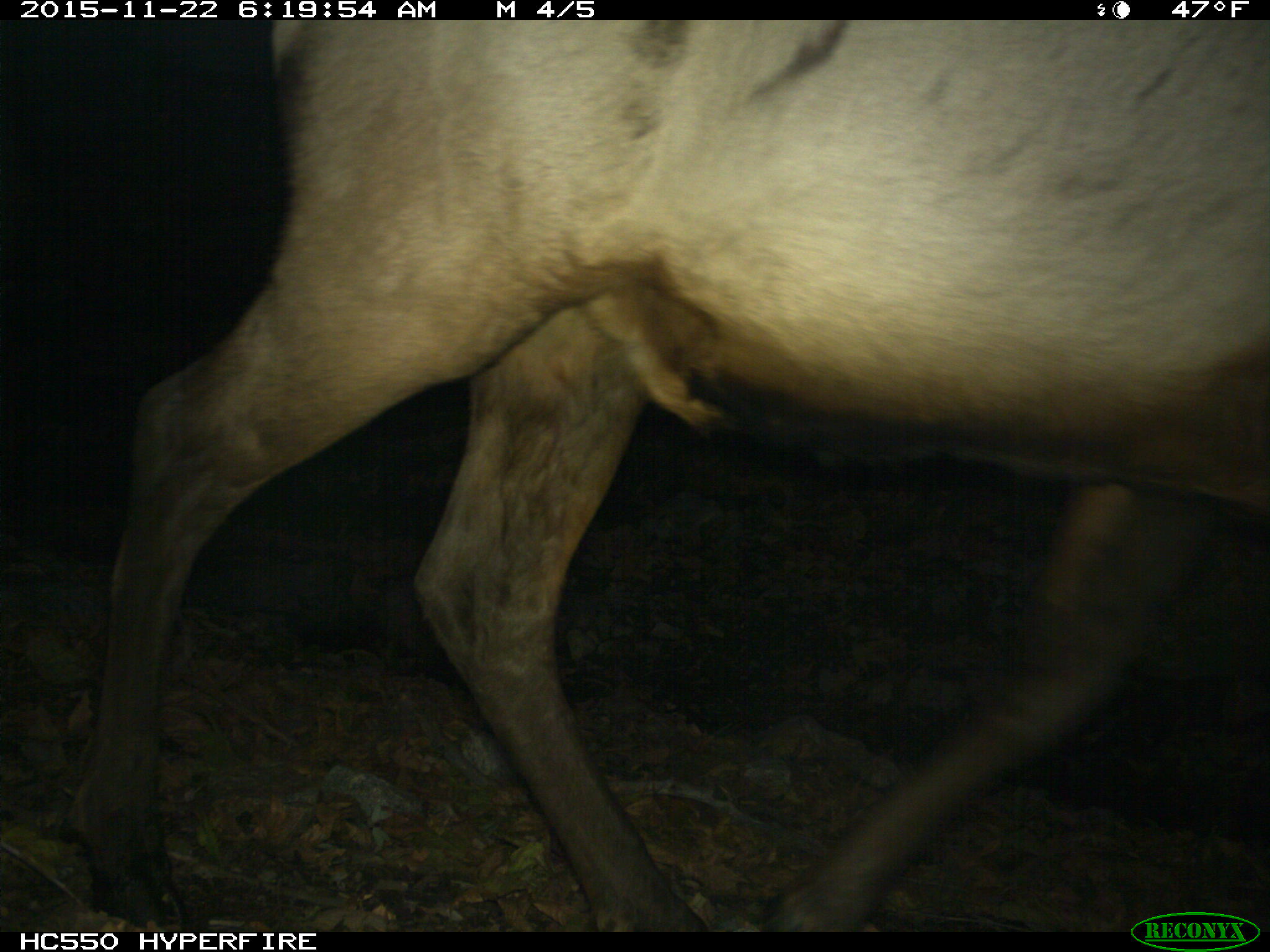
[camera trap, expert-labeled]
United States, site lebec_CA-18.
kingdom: Animalia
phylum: Chordata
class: Mammalia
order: Artiodactyla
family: Cervidae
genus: Cervus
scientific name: Cervus canadensis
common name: elk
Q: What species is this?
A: Cervus canadensis (elk).